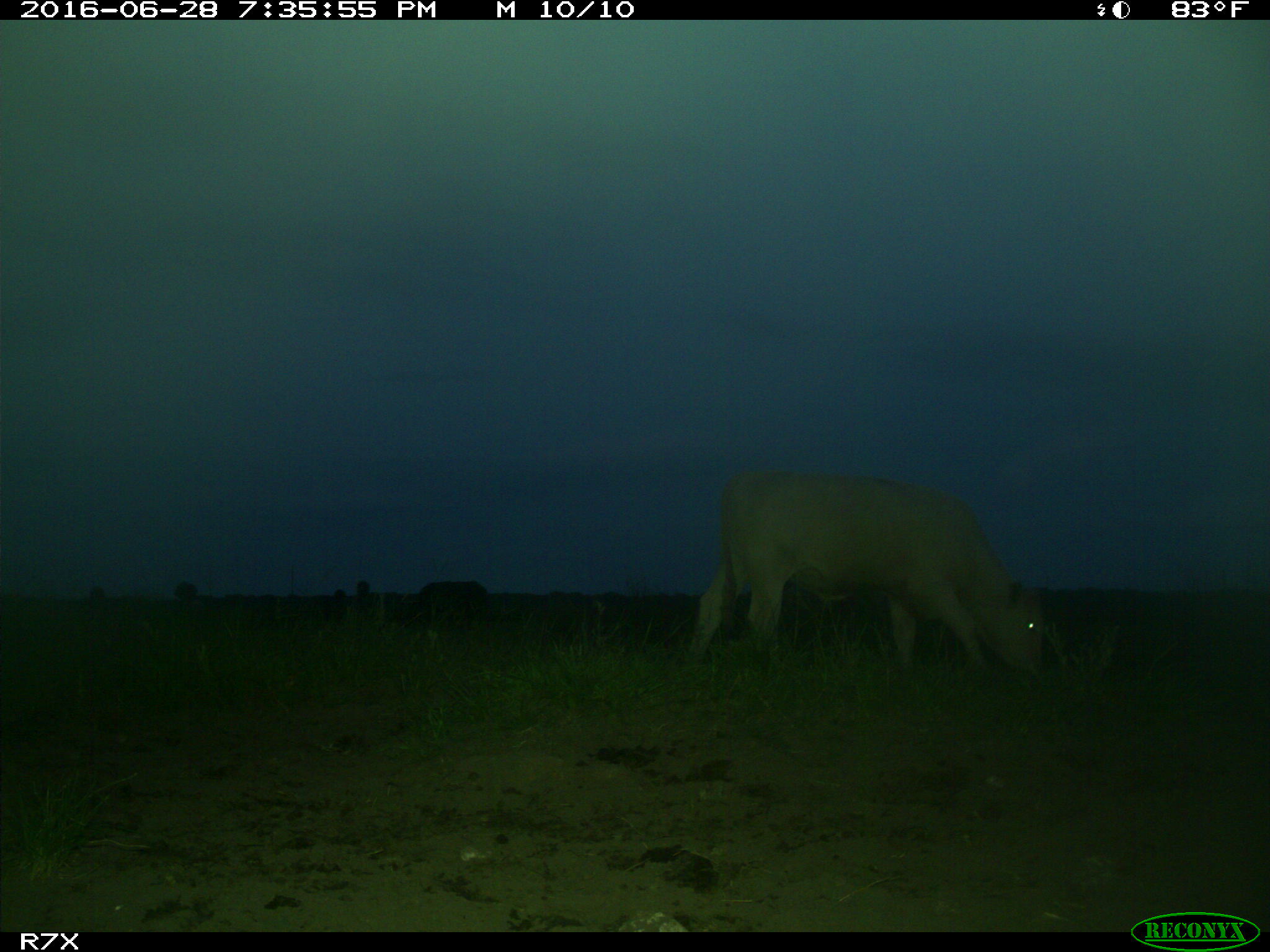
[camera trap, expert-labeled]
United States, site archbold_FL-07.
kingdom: Animalia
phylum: Chordata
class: Mammalia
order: Artiodactyla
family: Bovidae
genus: Bos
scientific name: Bos taurus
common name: domestic cow